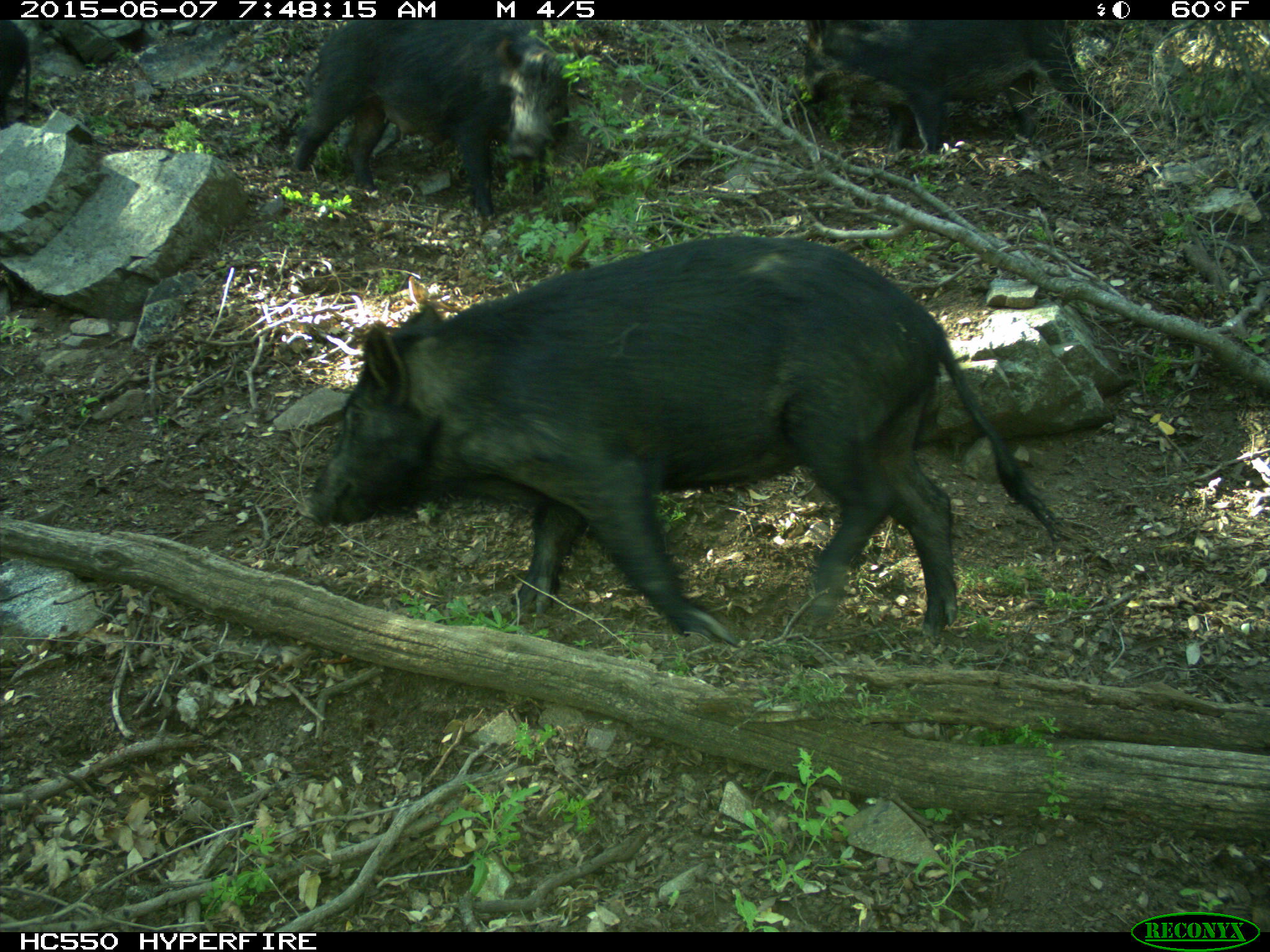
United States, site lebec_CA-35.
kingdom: Animalia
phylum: Chordata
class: Mammalia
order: Artiodactyla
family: Suidae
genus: Sus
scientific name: Sus scrofa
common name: wild boar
Sus scrofa (wild boar).